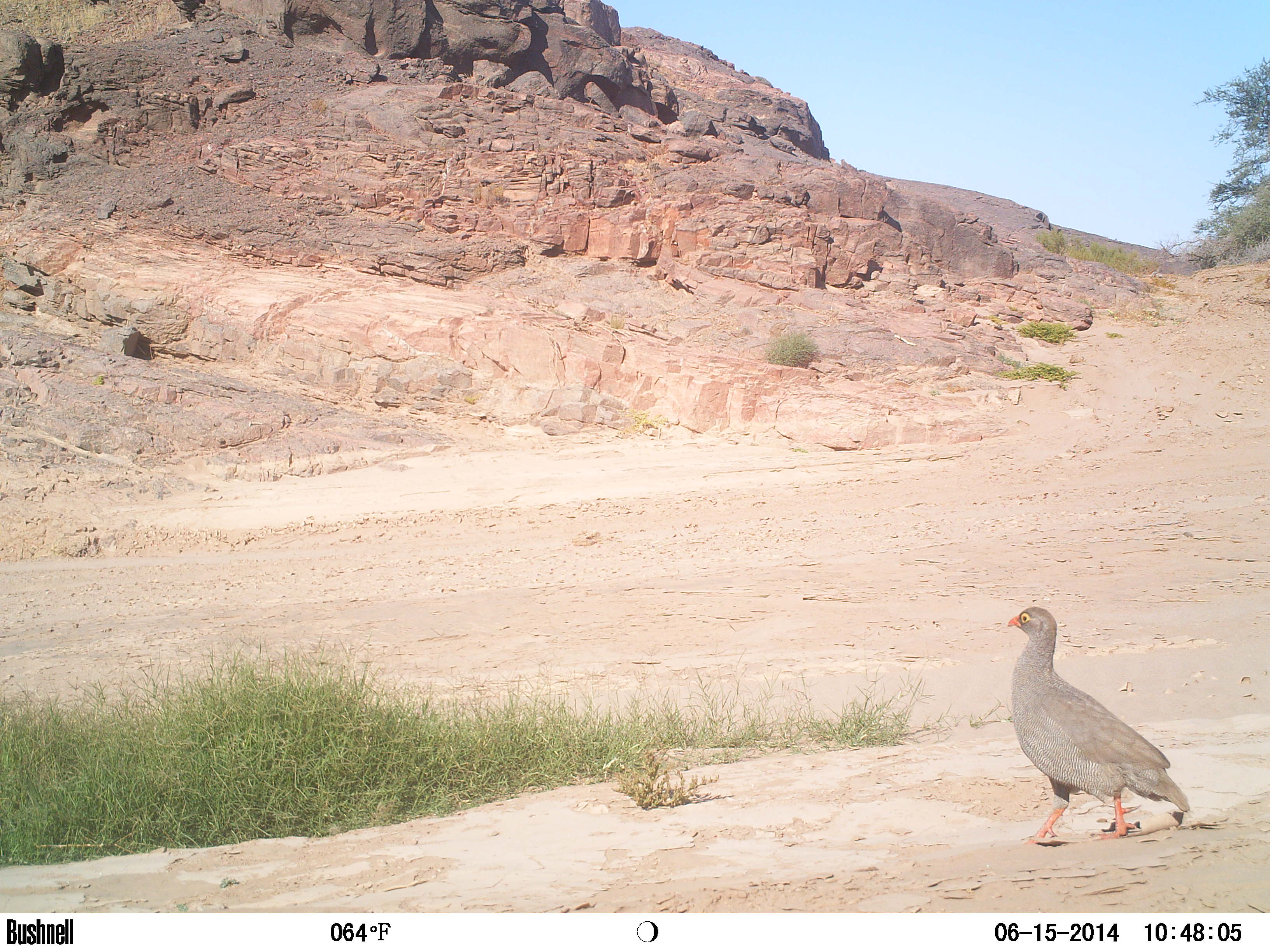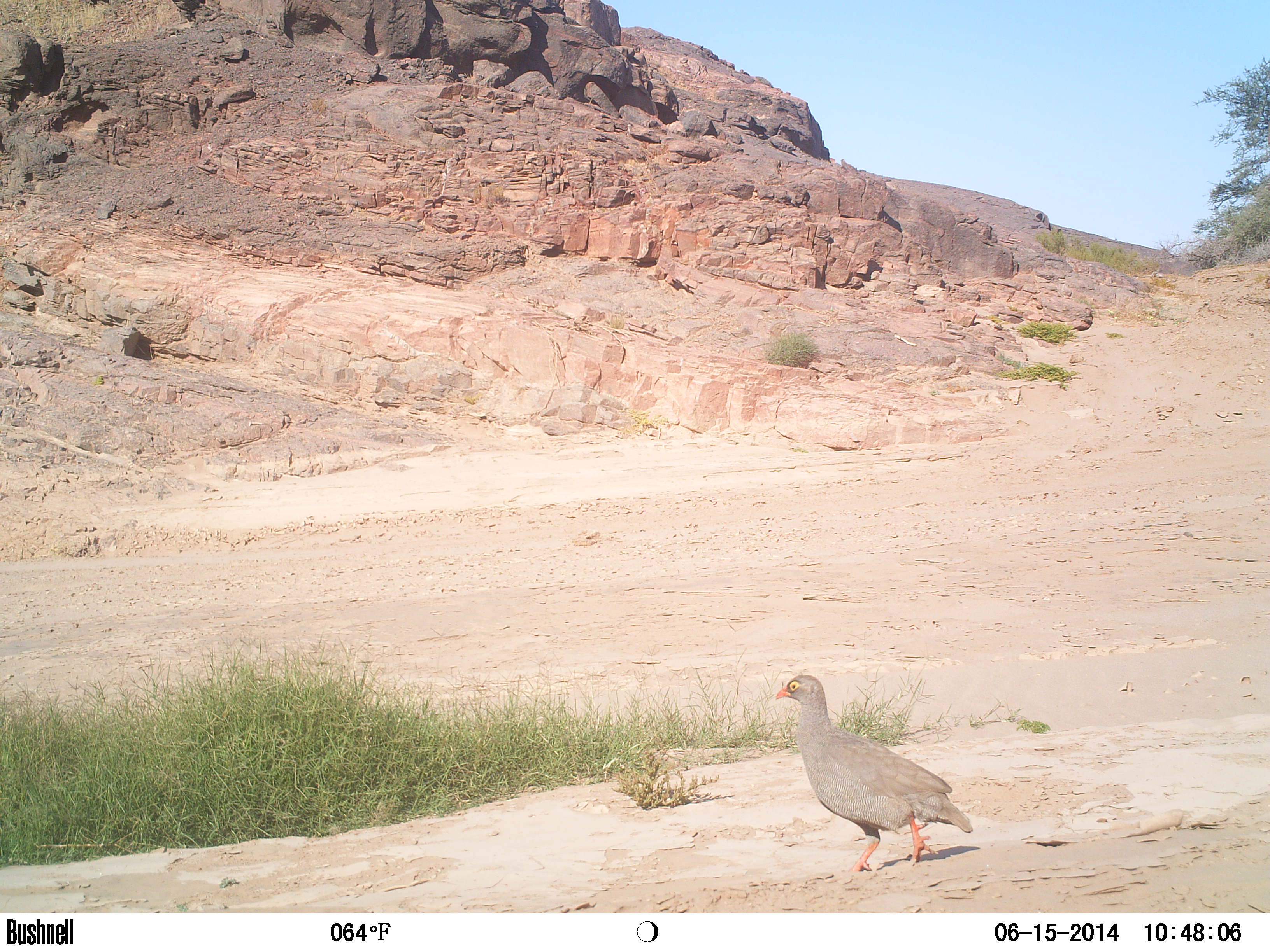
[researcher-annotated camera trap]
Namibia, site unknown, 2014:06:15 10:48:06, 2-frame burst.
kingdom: Animalia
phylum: Chordata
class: Aves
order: Galliformes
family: Phasianidae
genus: Francolinus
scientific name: Francolinus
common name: francolins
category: cn-francolins